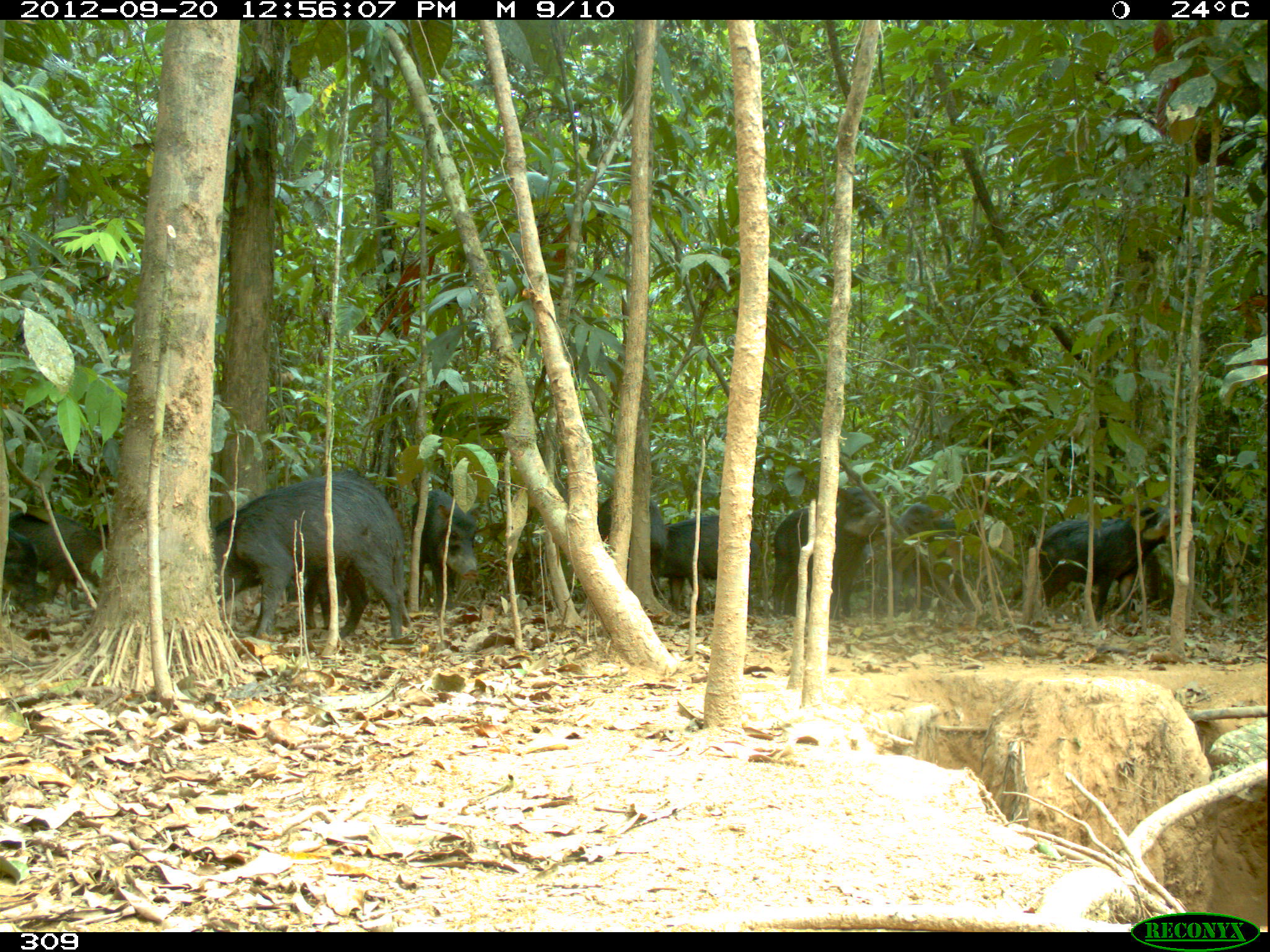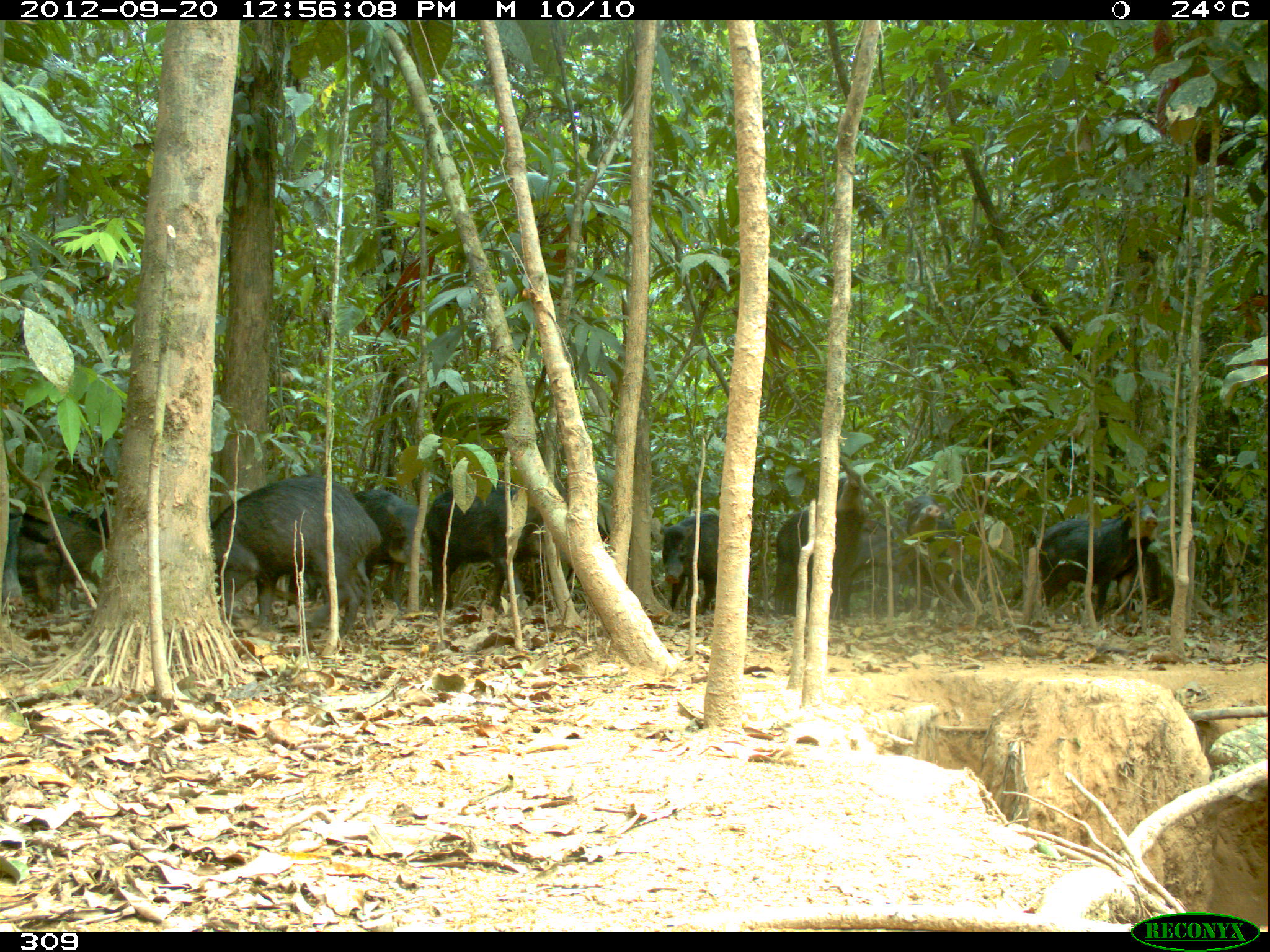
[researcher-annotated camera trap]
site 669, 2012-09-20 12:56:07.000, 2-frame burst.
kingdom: Animalia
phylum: Chordata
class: Mammalia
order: Artiodactyla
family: Tayassuidae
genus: Tayassu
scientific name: Tayassu pecari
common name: white-lipped peccary